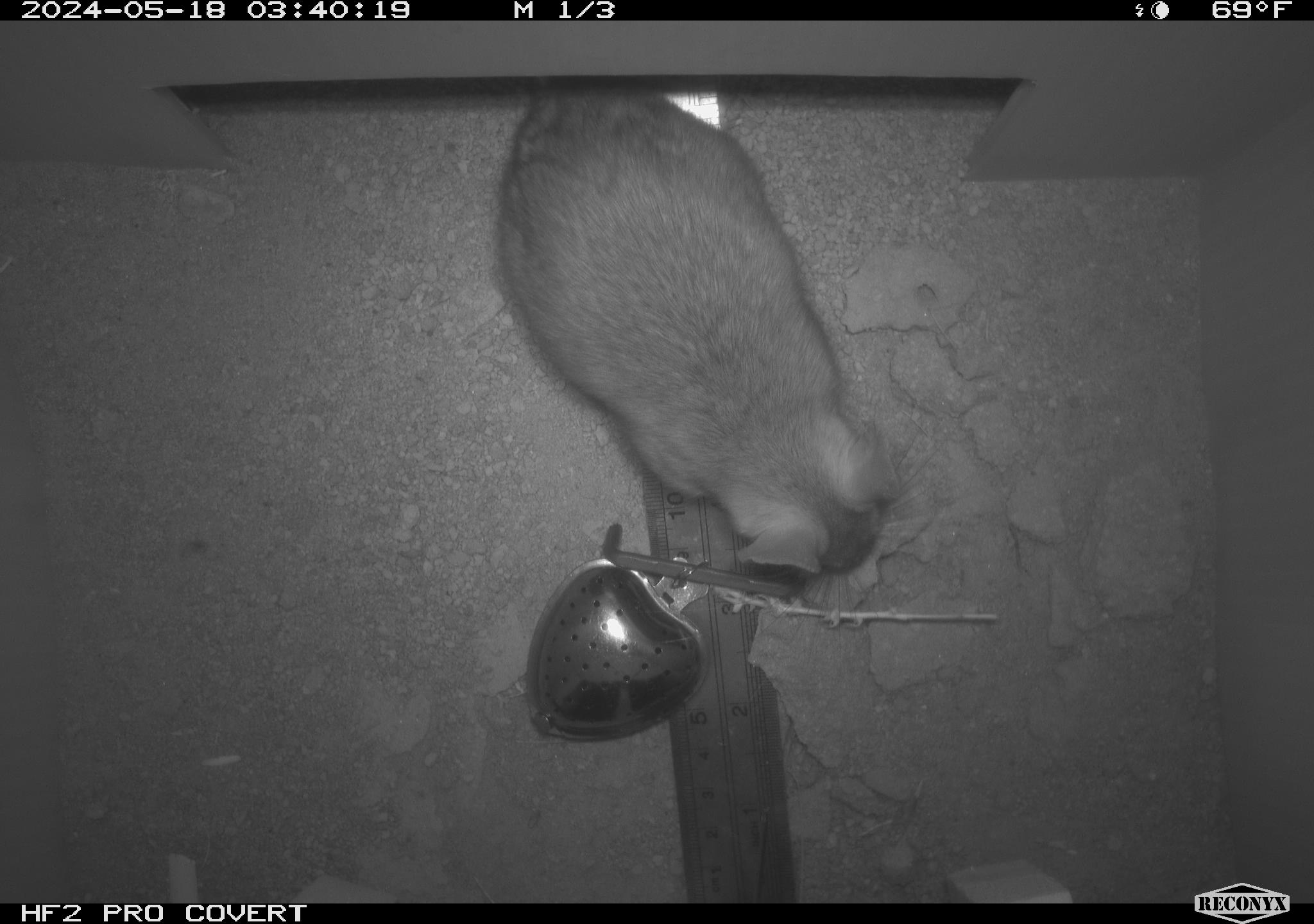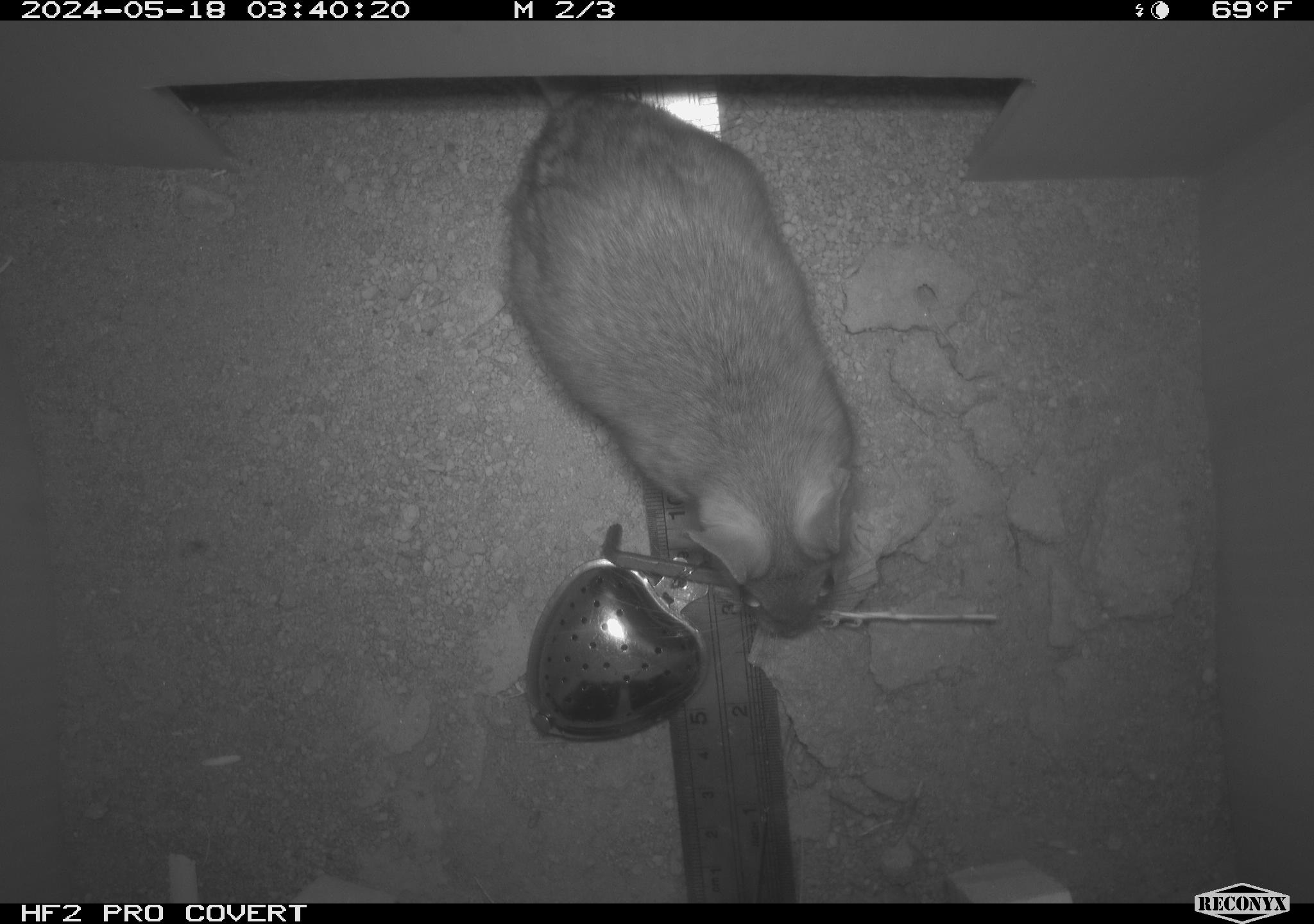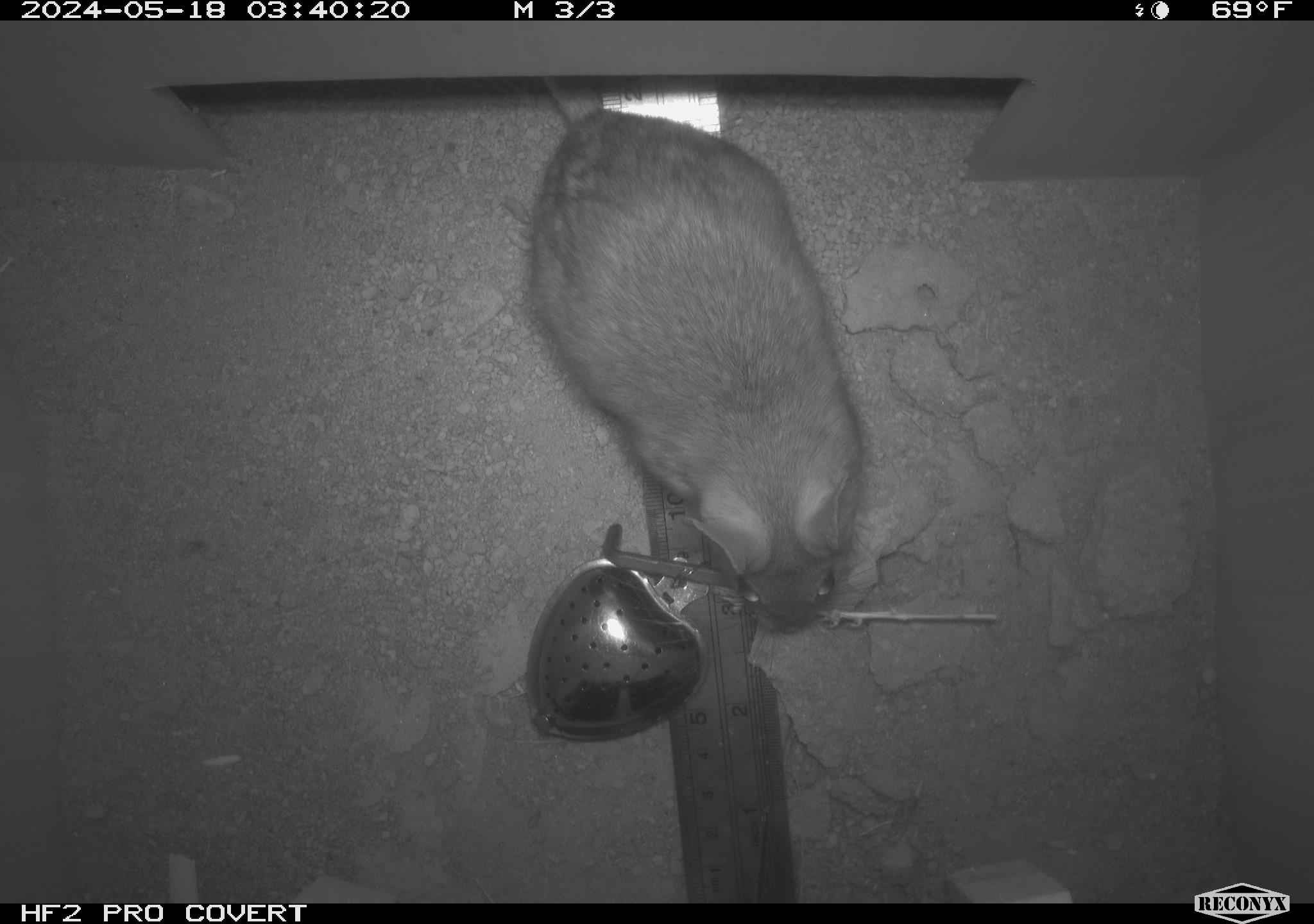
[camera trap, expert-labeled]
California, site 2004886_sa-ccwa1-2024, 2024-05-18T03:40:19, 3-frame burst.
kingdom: Animalia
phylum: Chordata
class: Mammalia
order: Rodentia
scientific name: Rodentia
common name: woodrat or rat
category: woodrat or rat species